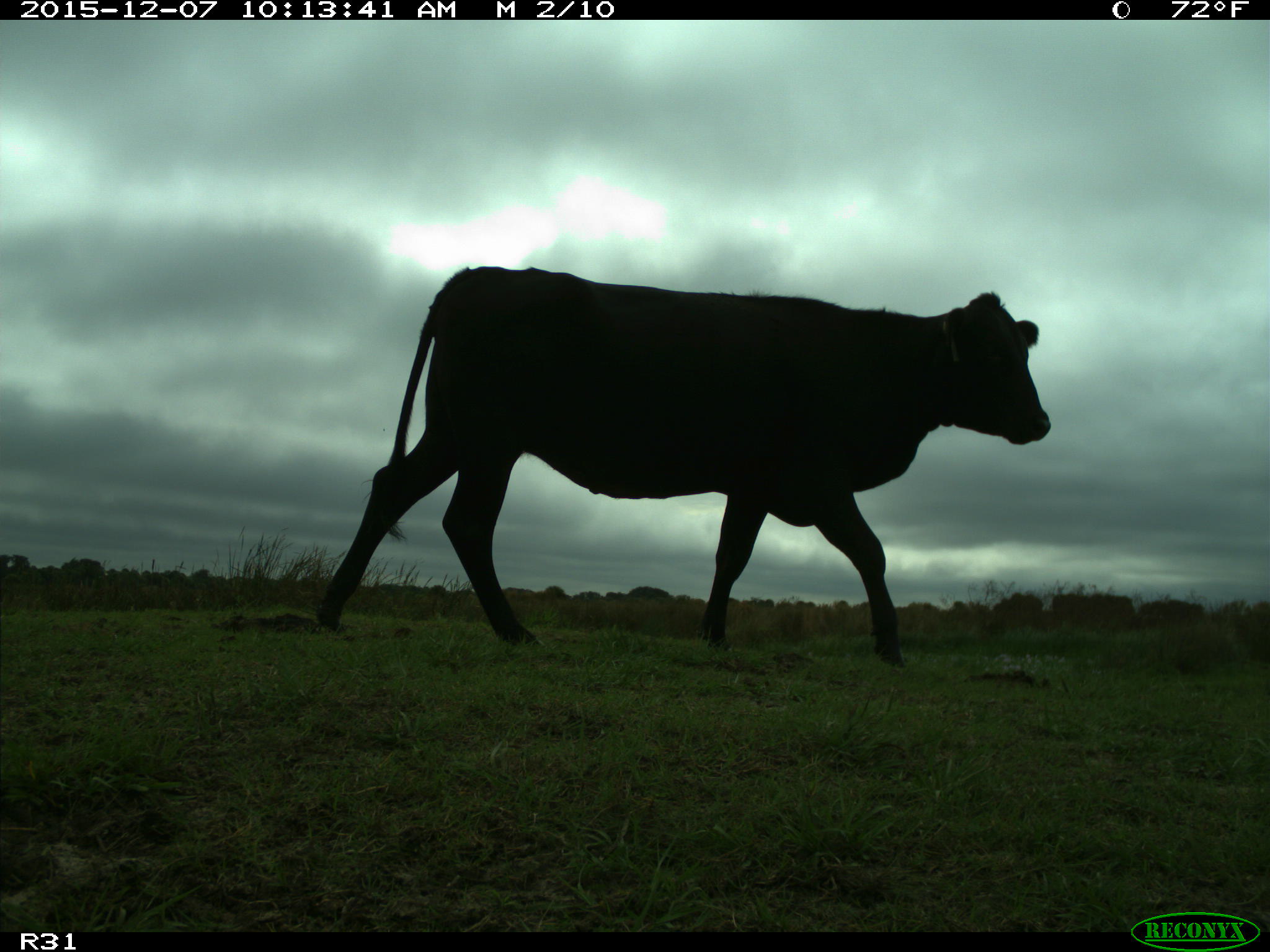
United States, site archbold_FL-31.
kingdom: Animalia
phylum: Chordata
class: Mammalia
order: Artiodactyla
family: Bovidae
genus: Bos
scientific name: Bos taurus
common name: domestic cow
Bos taurus (domestic cow).